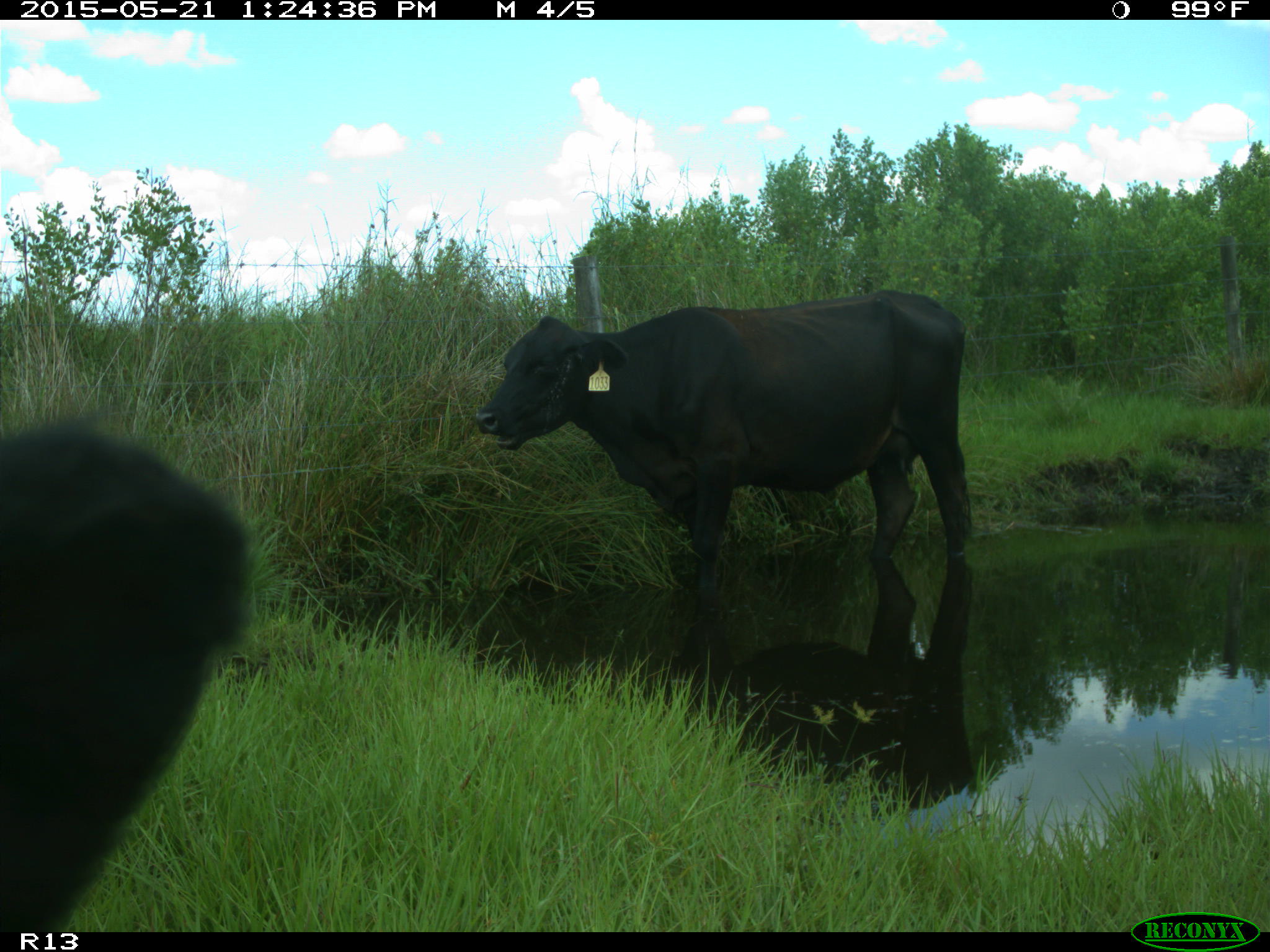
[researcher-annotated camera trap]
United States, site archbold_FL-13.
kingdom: Animalia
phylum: Chordata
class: Mammalia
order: Artiodactyla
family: Bovidae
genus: Bos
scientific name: Bos taurus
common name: domestic cow